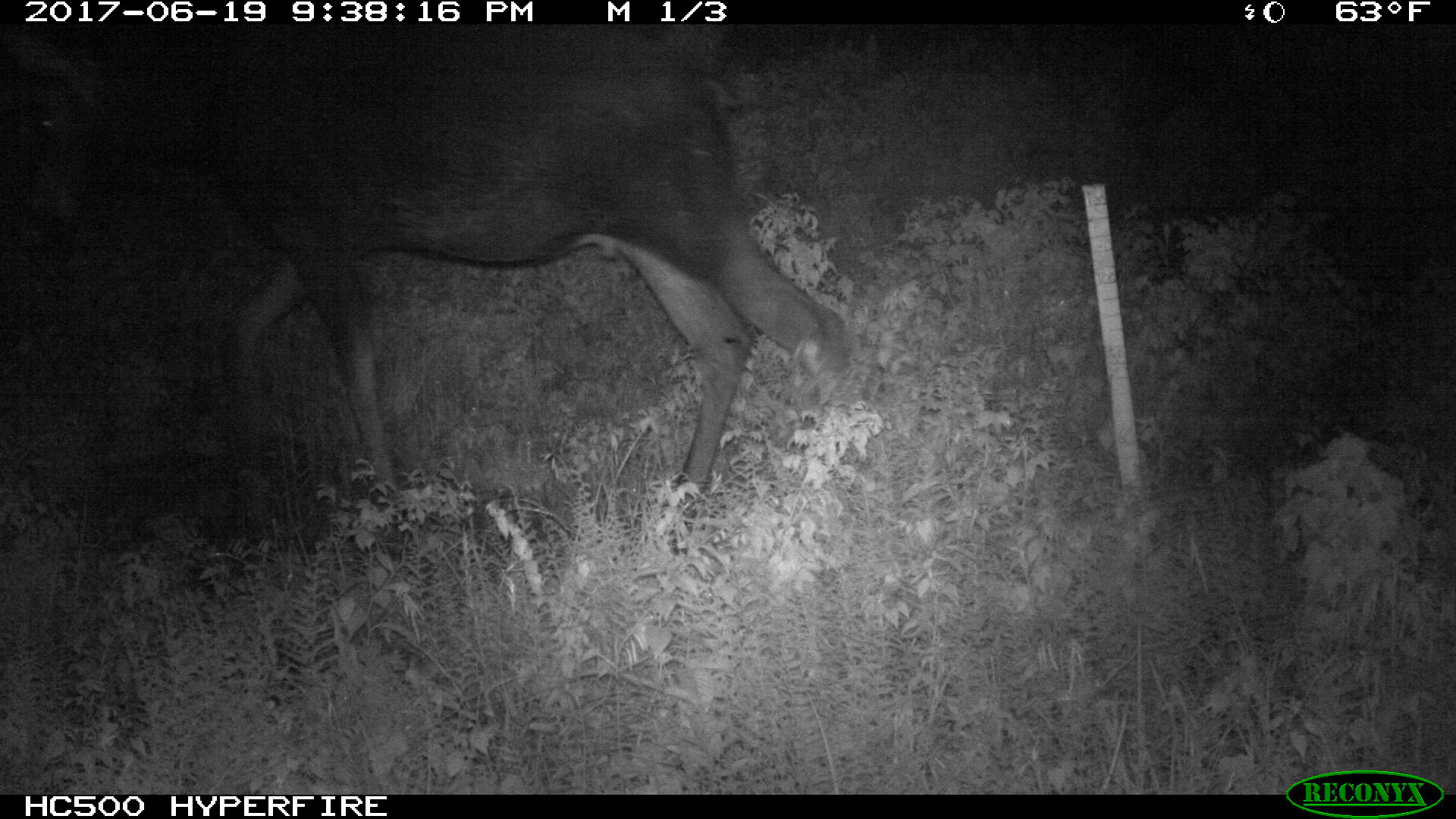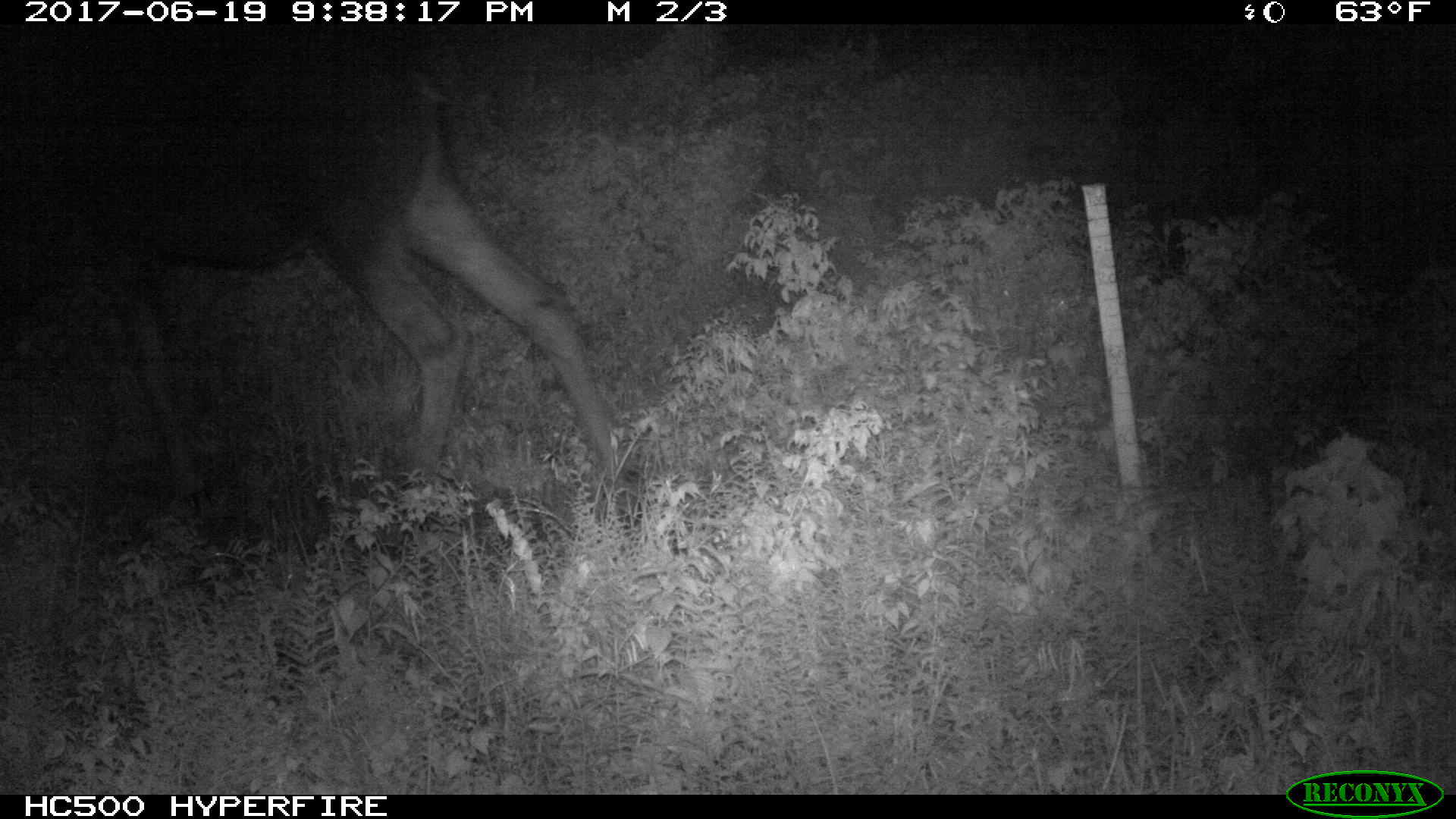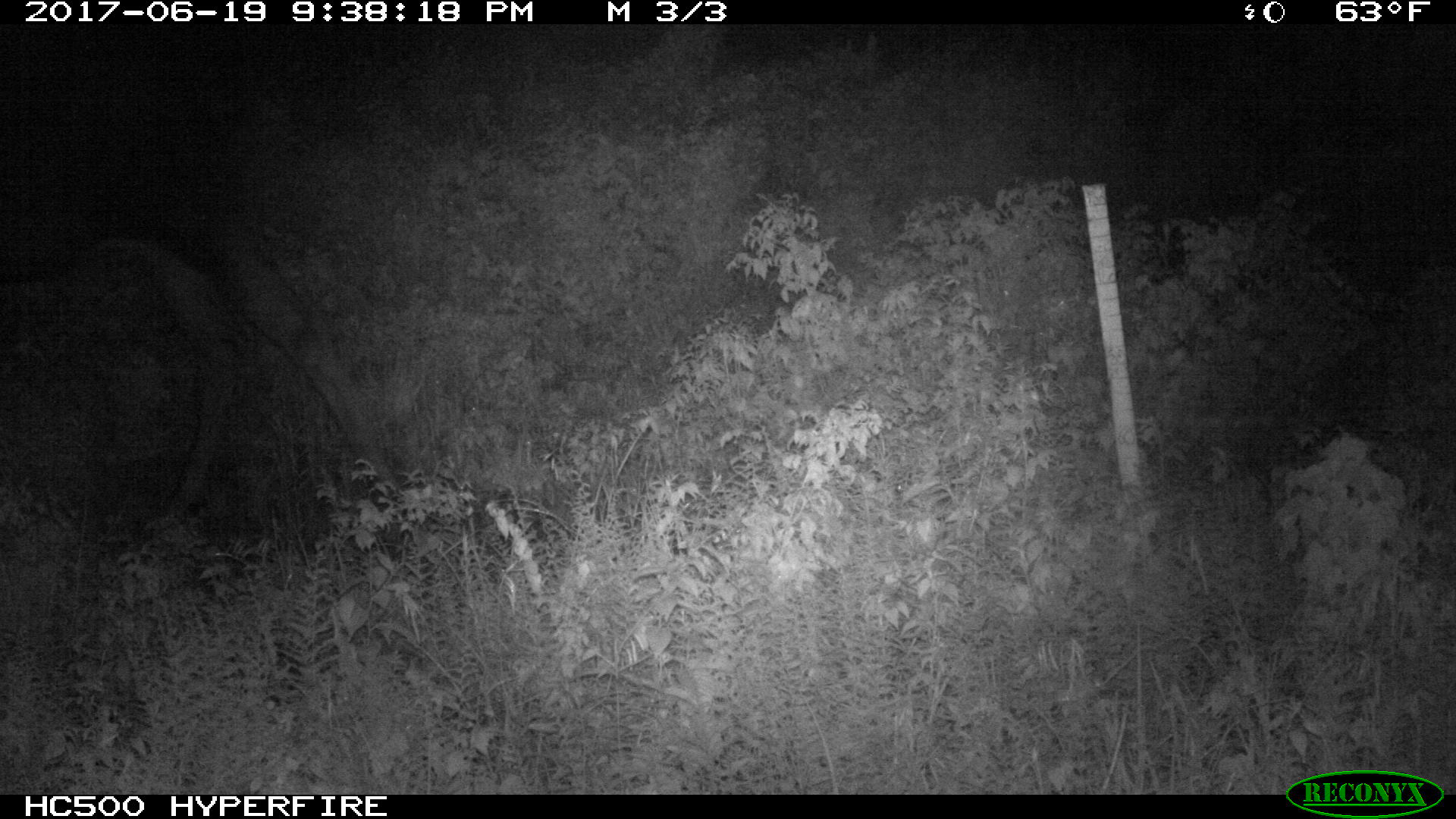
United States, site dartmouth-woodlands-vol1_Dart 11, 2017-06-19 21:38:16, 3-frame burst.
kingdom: Animalia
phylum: Chordata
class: Mammalia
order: Artiodactyla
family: Cervidae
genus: Alces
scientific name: Alces alces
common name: moose